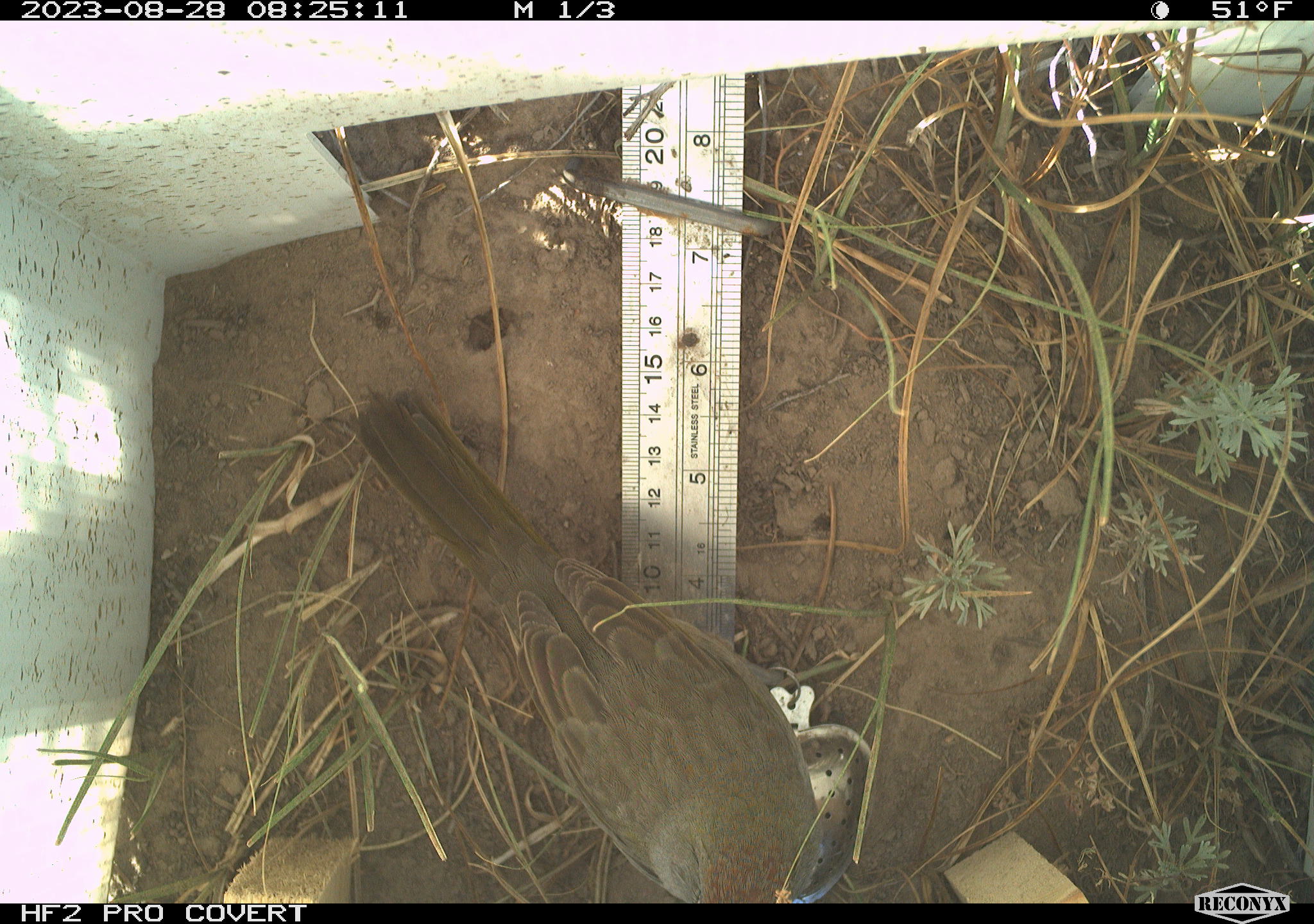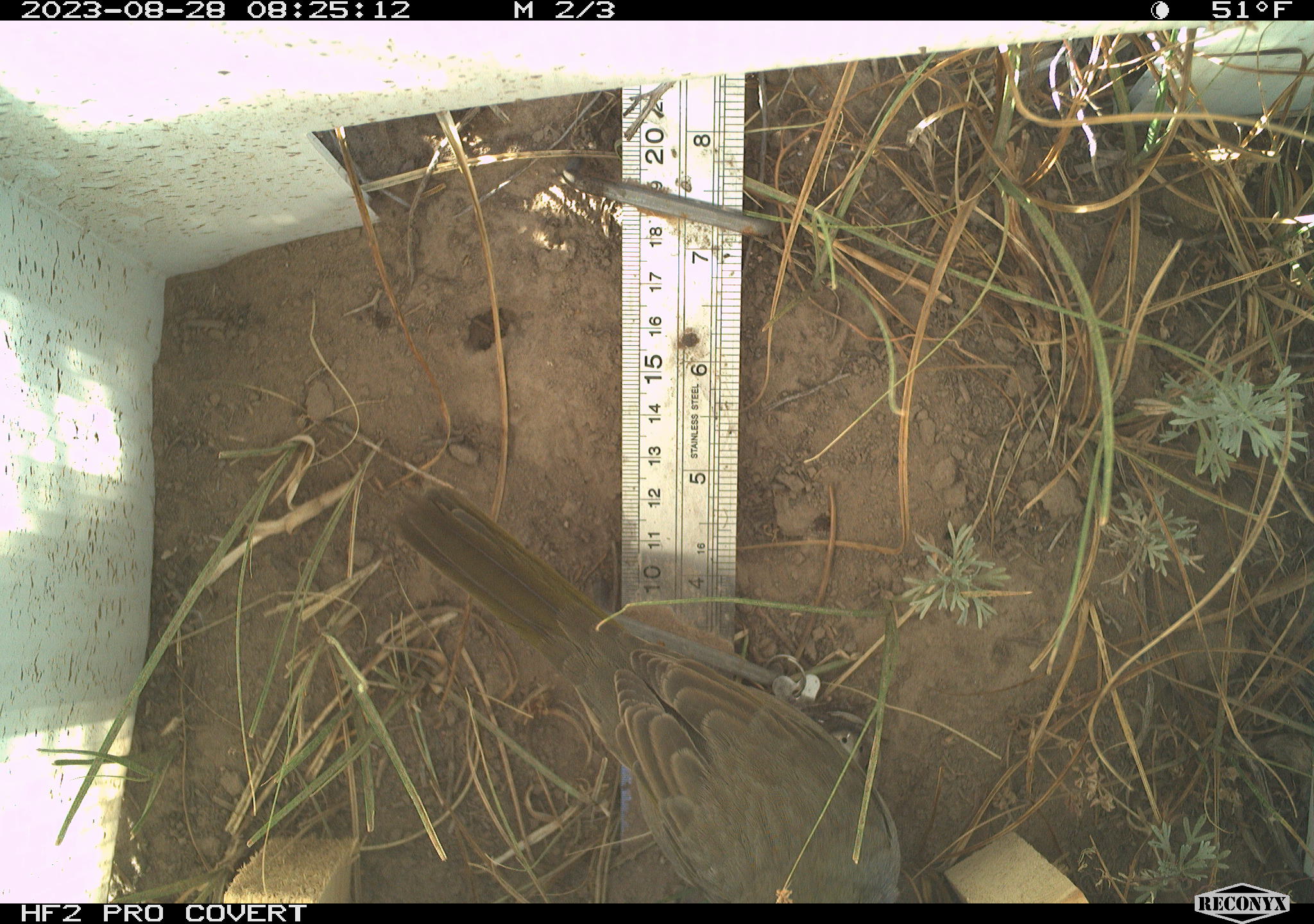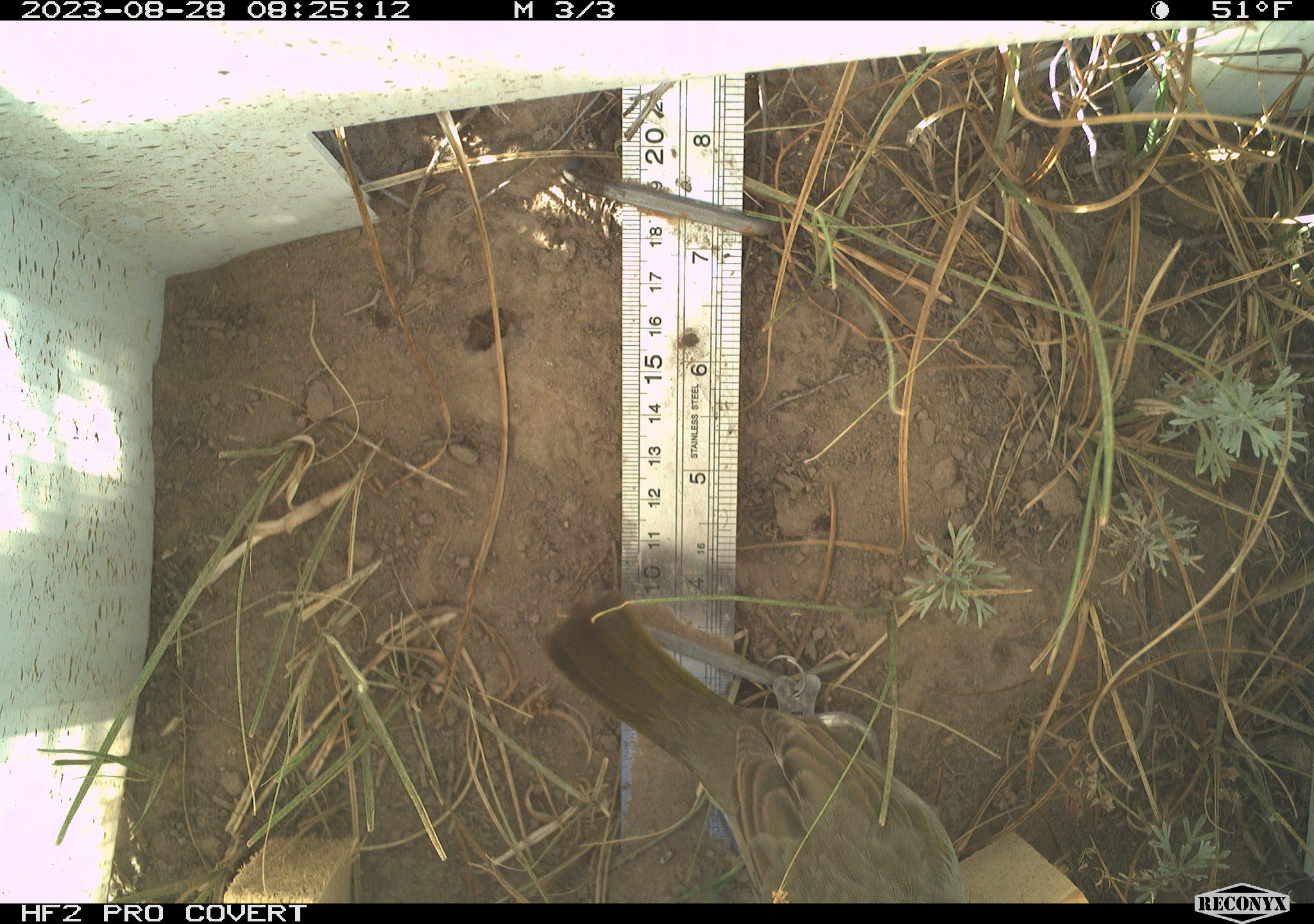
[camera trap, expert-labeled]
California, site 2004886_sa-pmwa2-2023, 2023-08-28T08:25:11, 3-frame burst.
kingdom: Animalia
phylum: Chordata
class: Aves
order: Passeriformes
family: Passerellidae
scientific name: Passerellidae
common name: new world sparrows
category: passerellidae family